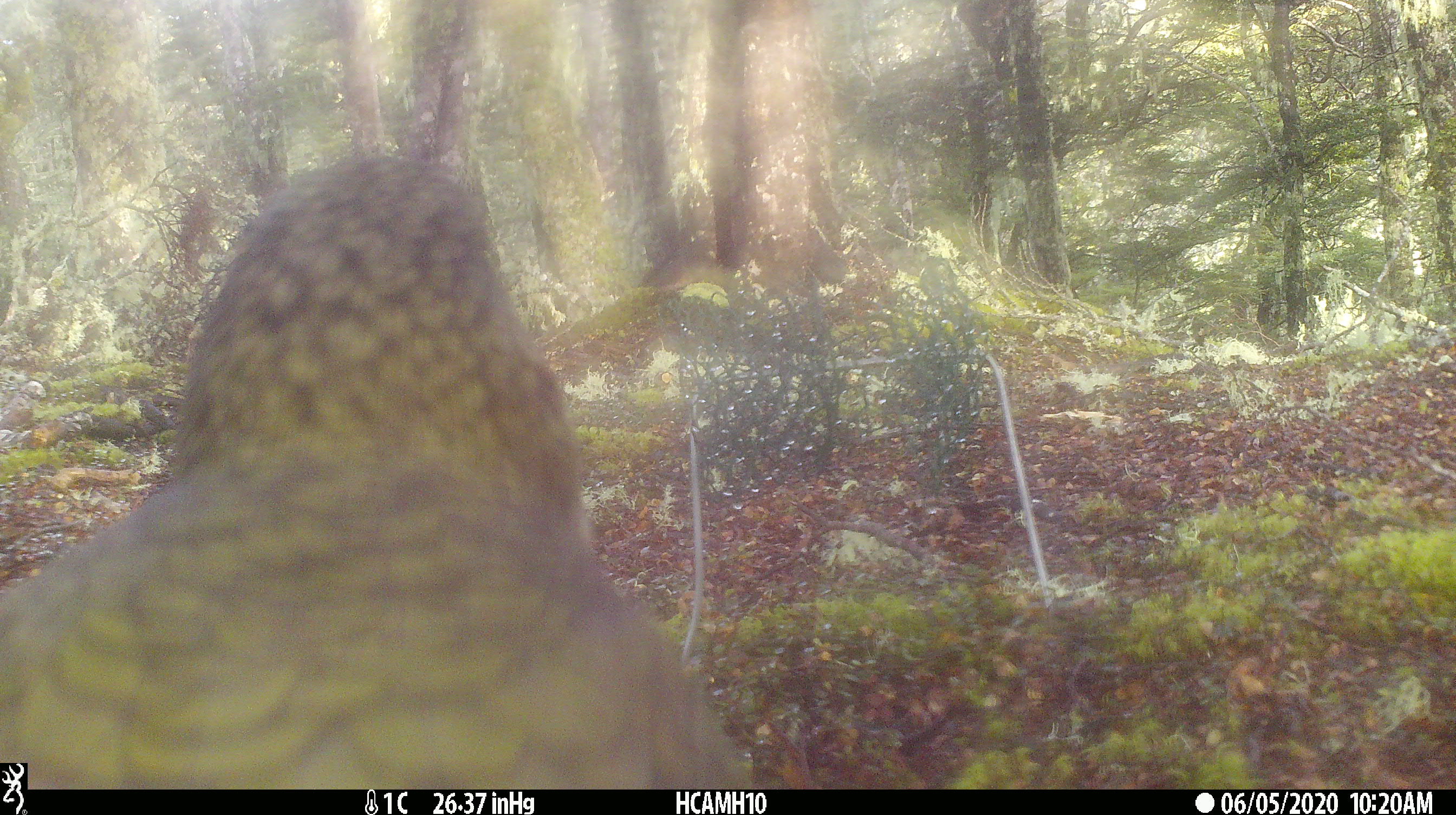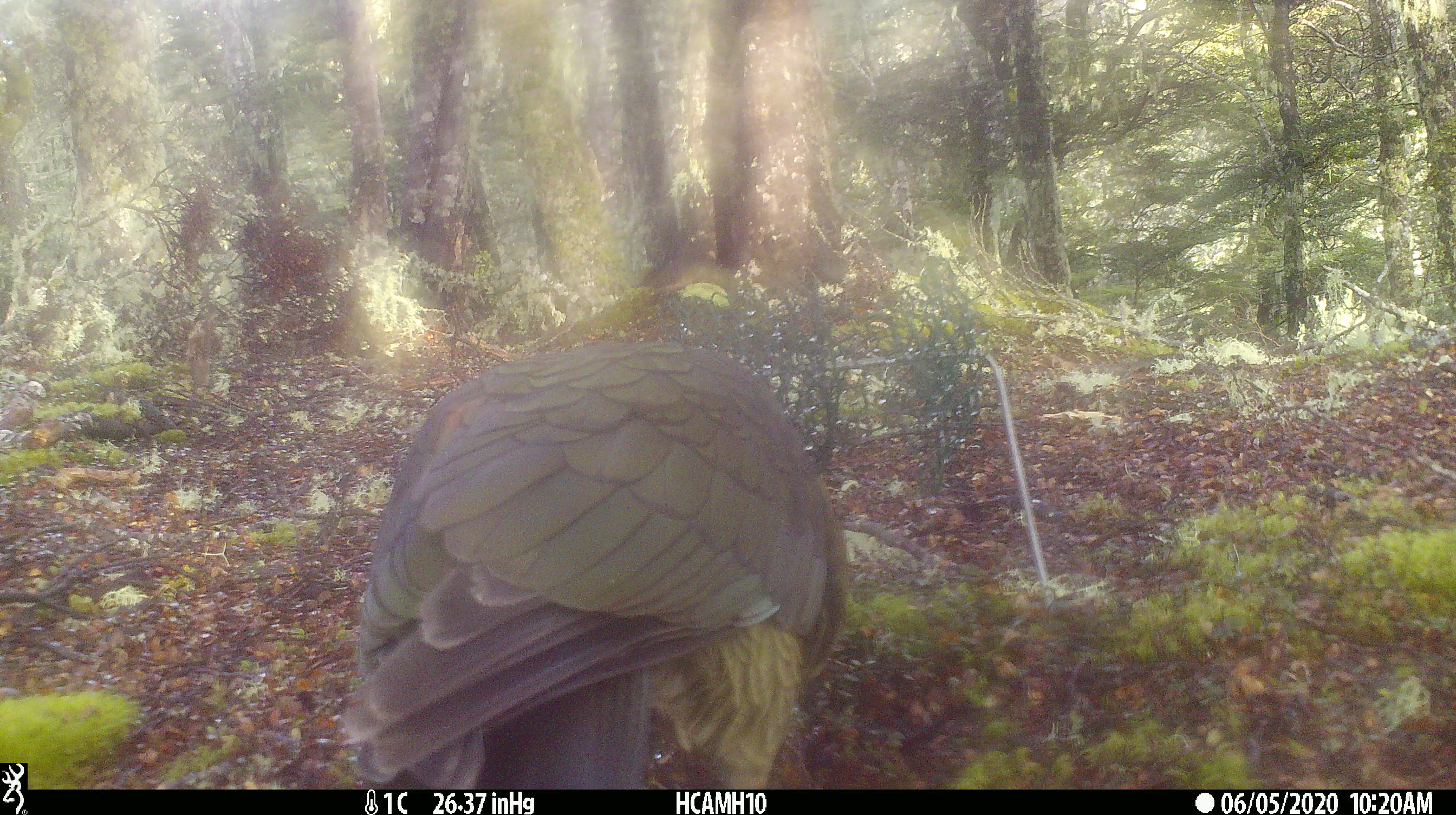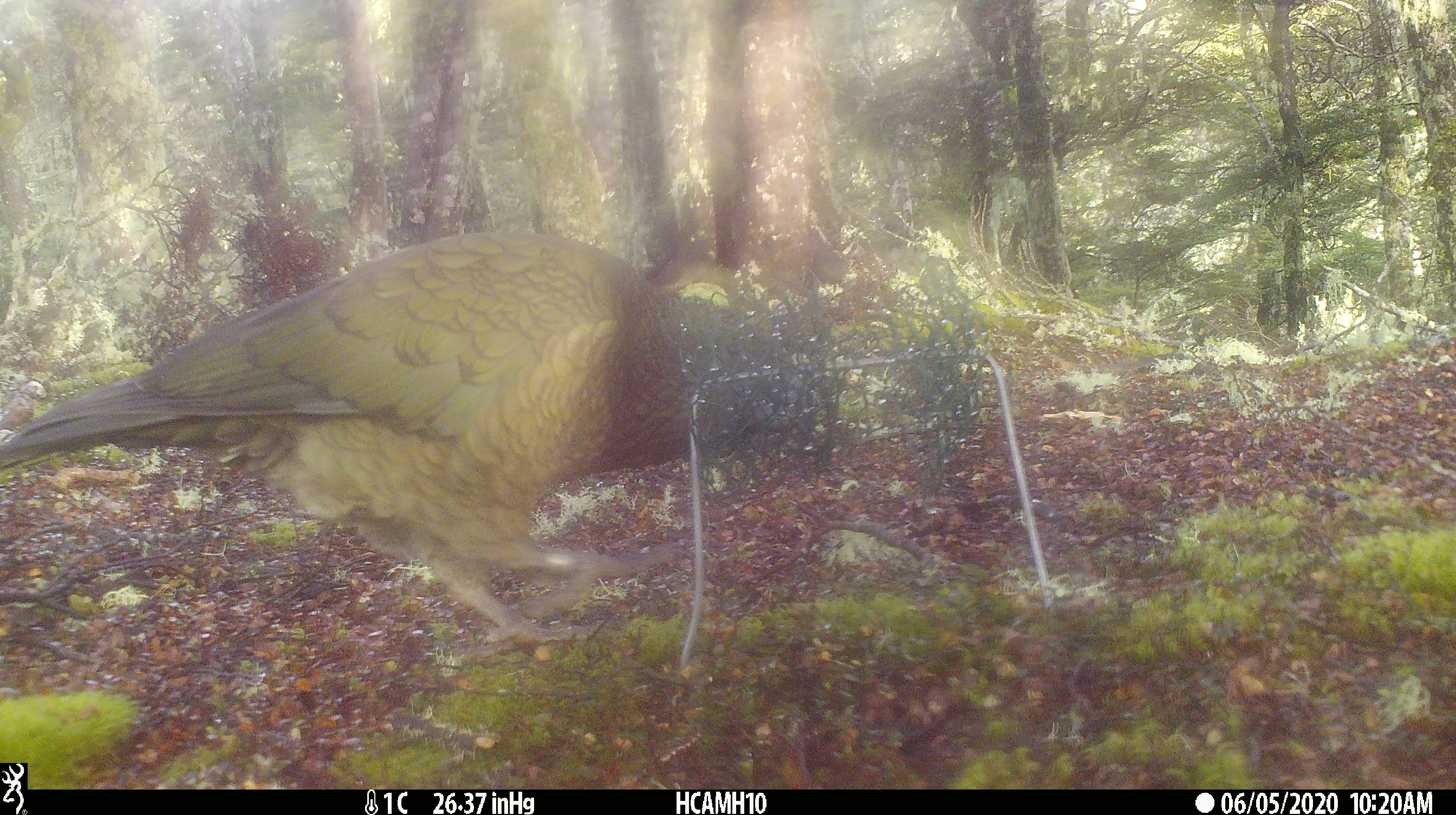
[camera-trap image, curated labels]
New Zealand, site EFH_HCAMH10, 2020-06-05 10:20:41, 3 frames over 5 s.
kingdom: Animalia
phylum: Chordata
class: Aves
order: Psittaciformes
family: Strigopidae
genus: Nestor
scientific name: Nestor notabilis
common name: kea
Kea (Nestor notabilis).